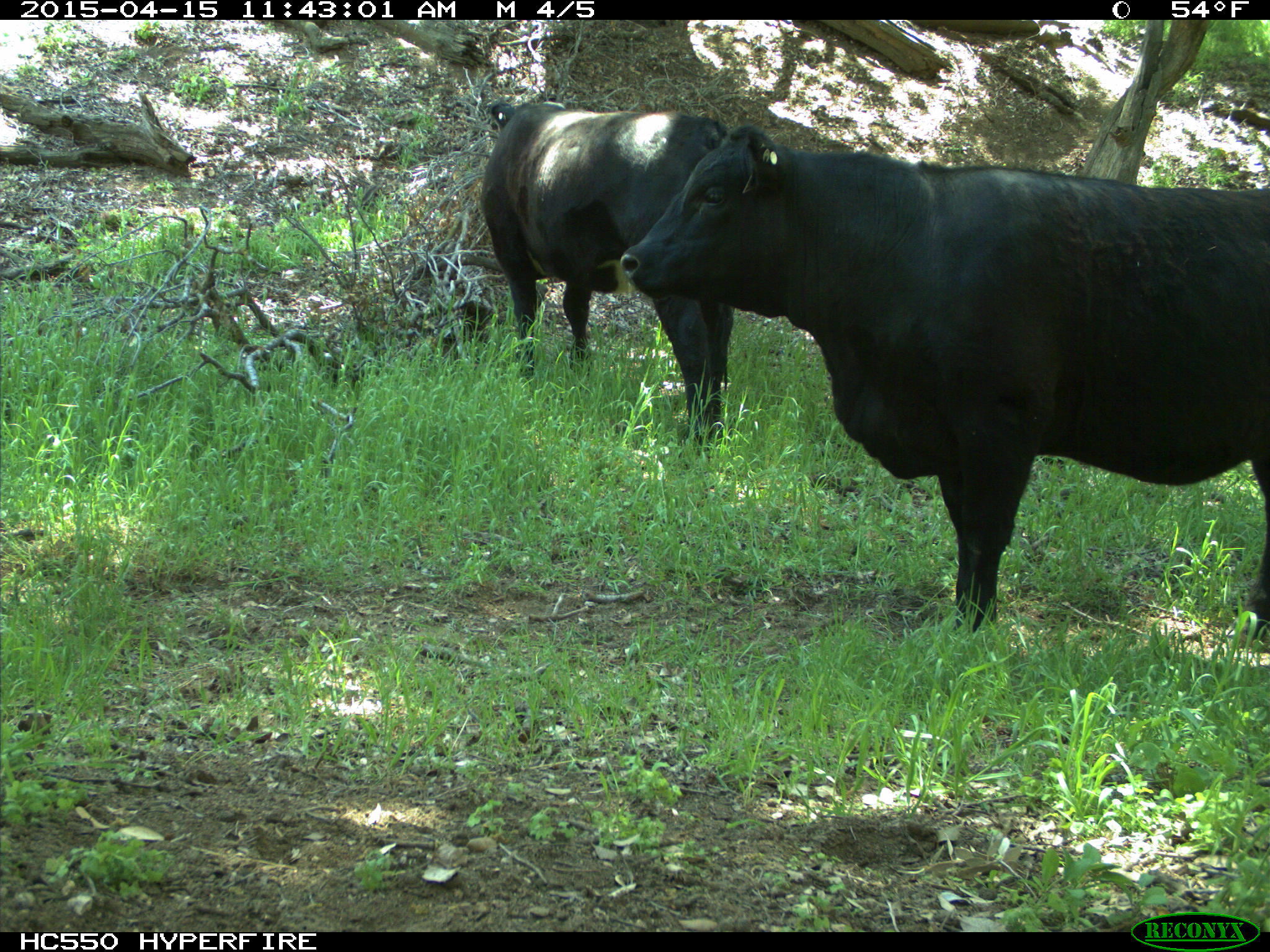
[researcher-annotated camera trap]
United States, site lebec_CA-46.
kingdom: Animalia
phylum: Chordata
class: Mammalia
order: Artiodactyla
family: Bovidae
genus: Bos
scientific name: Bos taurus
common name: domestic cow